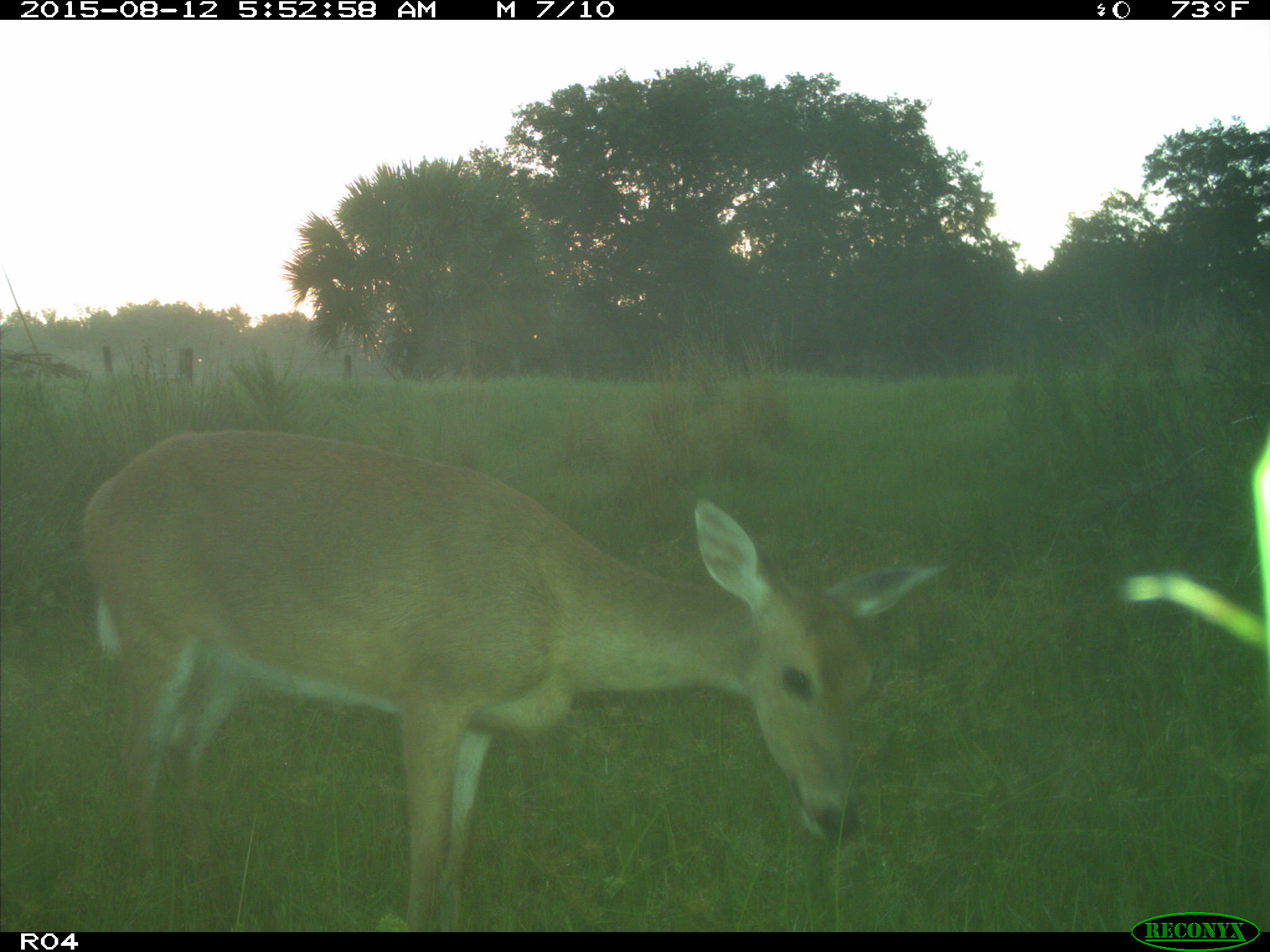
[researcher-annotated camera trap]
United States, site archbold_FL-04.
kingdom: Animalia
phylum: Chordata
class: Mammalia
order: Artiodactyla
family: Cervidae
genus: Odocoileus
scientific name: Odocoileus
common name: deer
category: unidentified deer